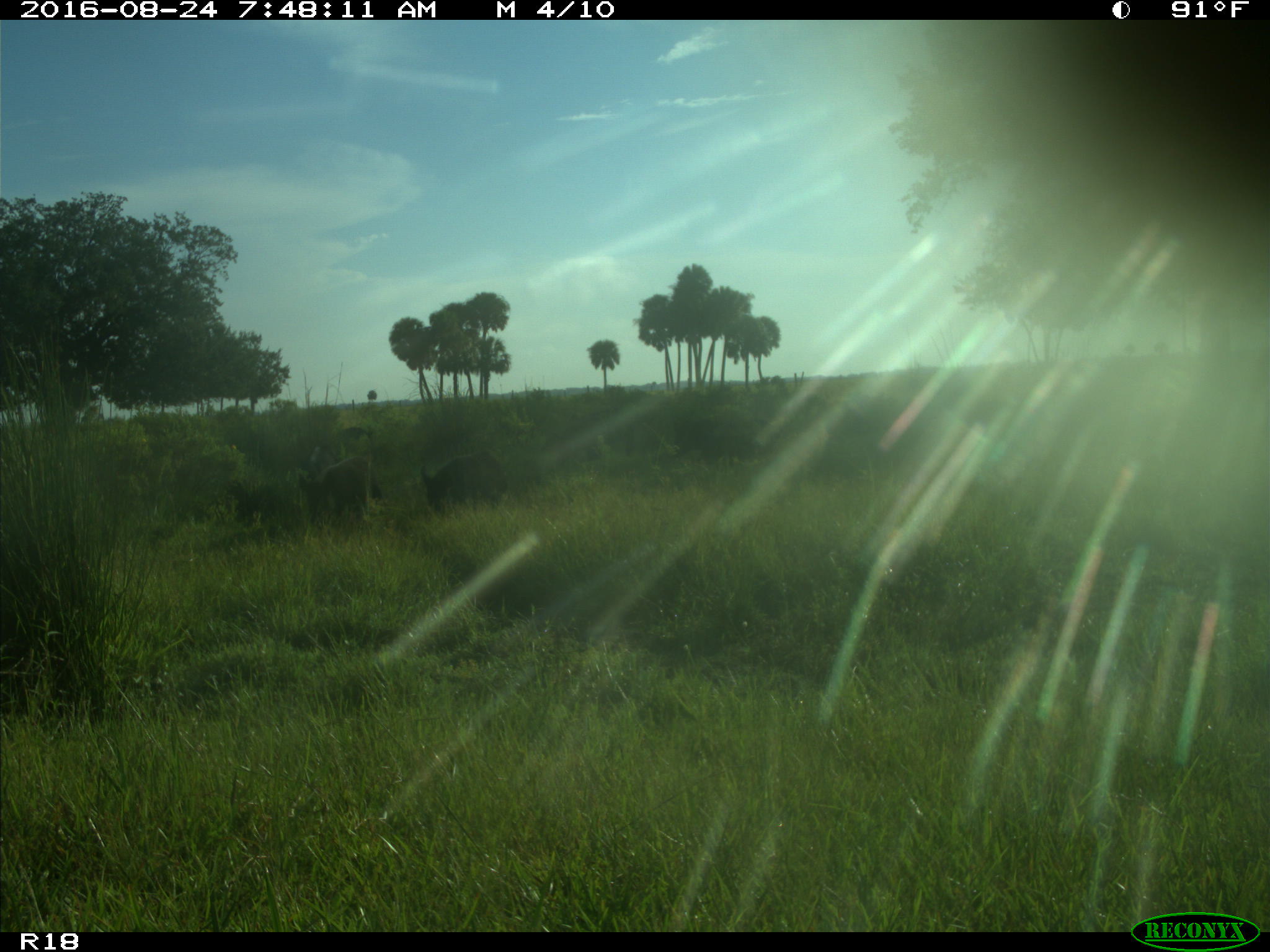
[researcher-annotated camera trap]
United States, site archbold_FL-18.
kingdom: Animalia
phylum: Chordata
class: Mammalia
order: Artiodactyla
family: Suidae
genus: Sus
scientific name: Sus scrofa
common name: wild boar